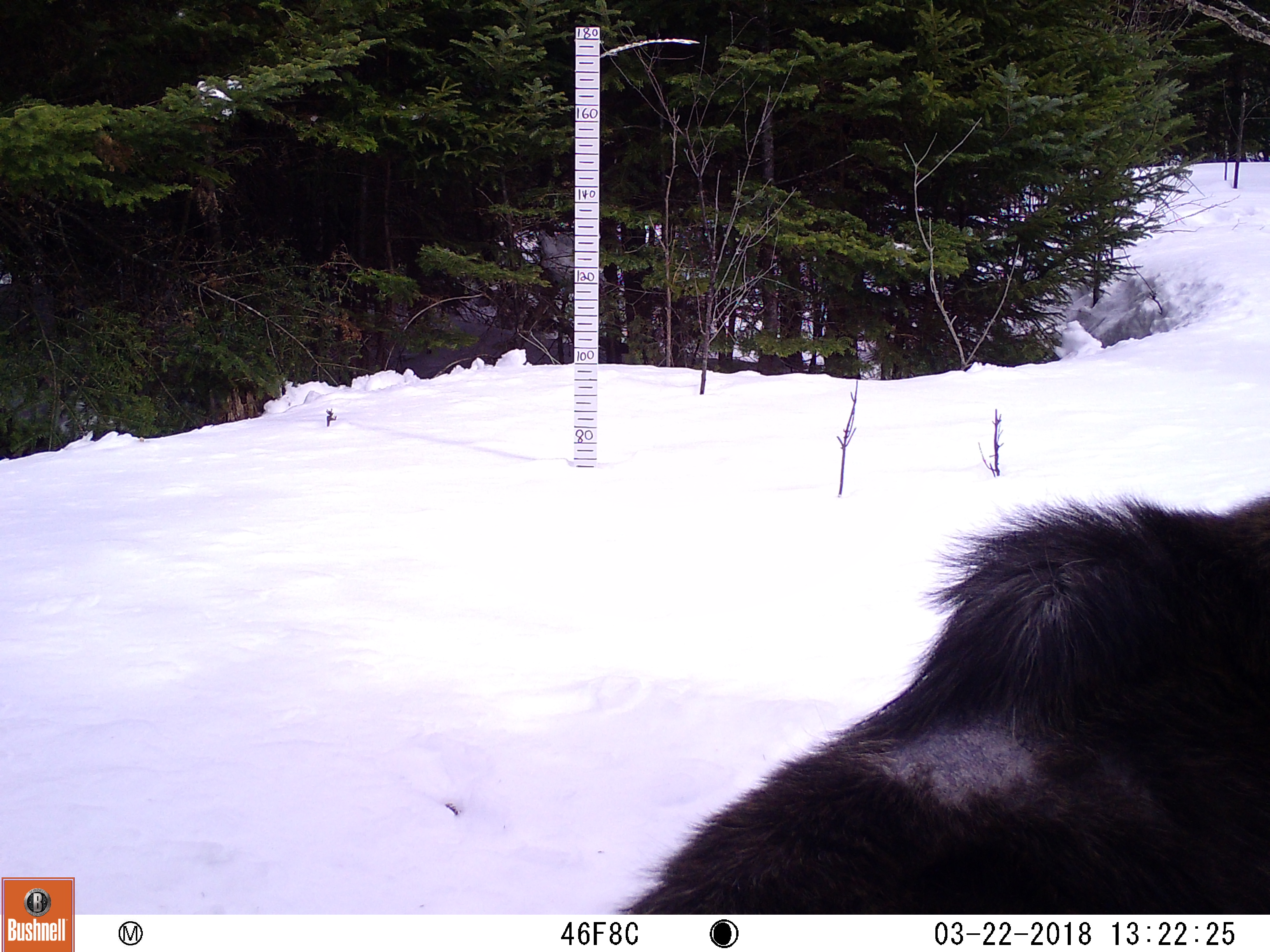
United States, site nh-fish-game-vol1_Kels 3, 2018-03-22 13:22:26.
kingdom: Animalia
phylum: Chordata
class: Mammalia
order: Artiodactyla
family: Cervidae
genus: Alces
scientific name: Alces alces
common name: moose